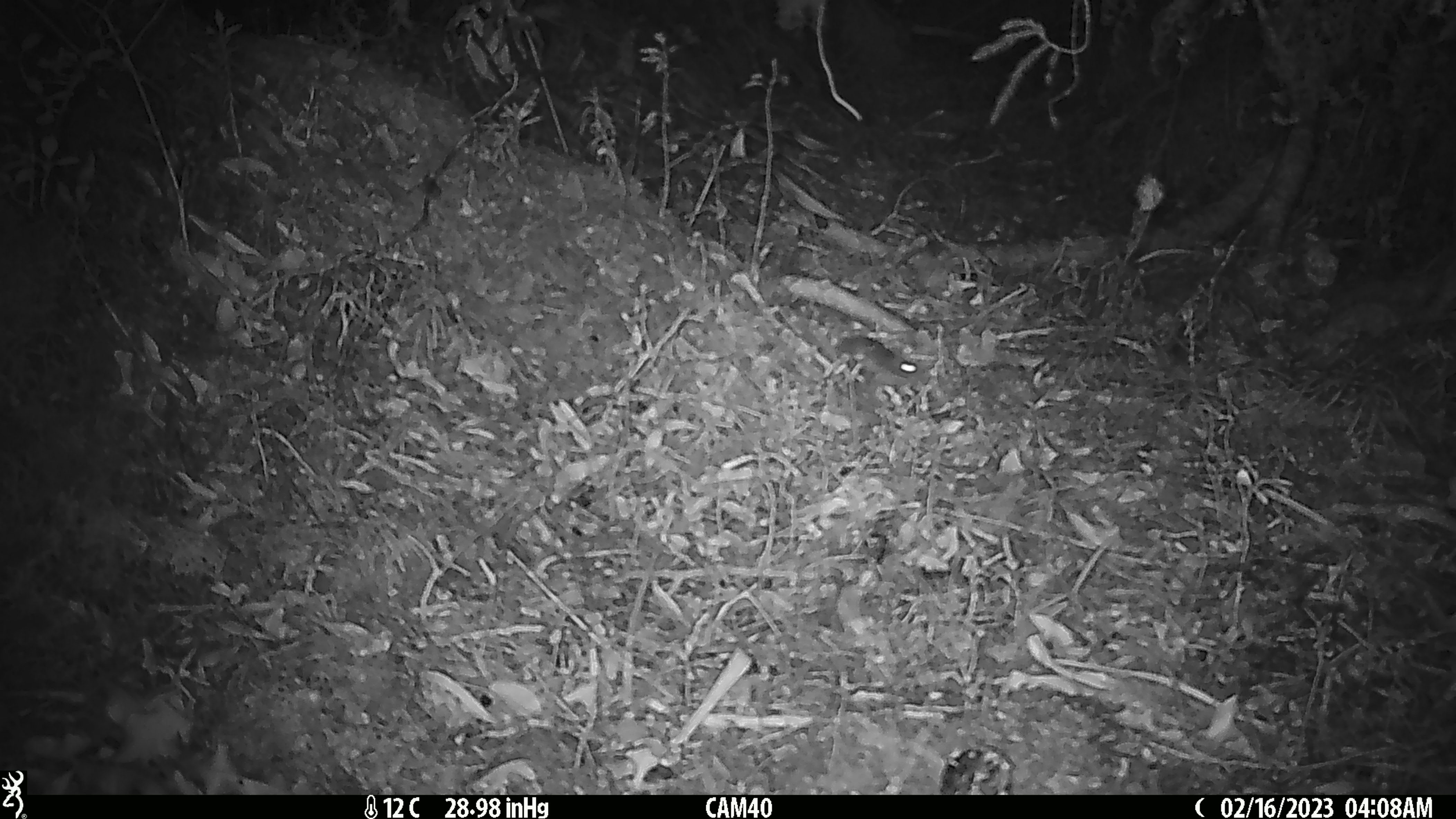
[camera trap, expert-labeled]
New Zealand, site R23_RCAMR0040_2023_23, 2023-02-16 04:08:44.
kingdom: Animalia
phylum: Chordata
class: Mammalia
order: Rodentia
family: Muridae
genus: Mus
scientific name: Mus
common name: mouse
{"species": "mouse (Mus)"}